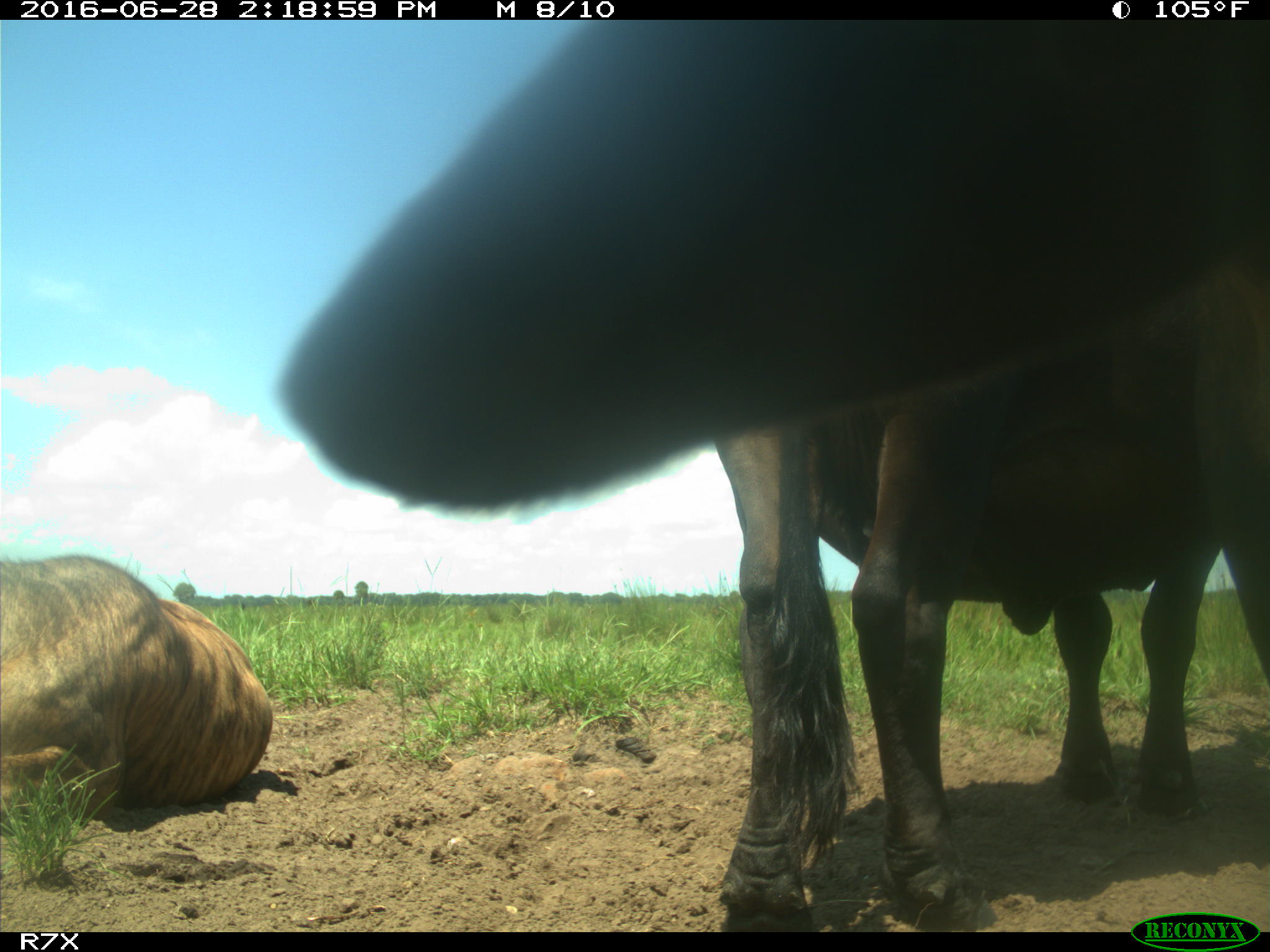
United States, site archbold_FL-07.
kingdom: Animalia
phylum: Chordata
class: Mammalia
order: Artiodactyla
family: Bovidae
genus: Bos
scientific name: Bos taurus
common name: domestic cow